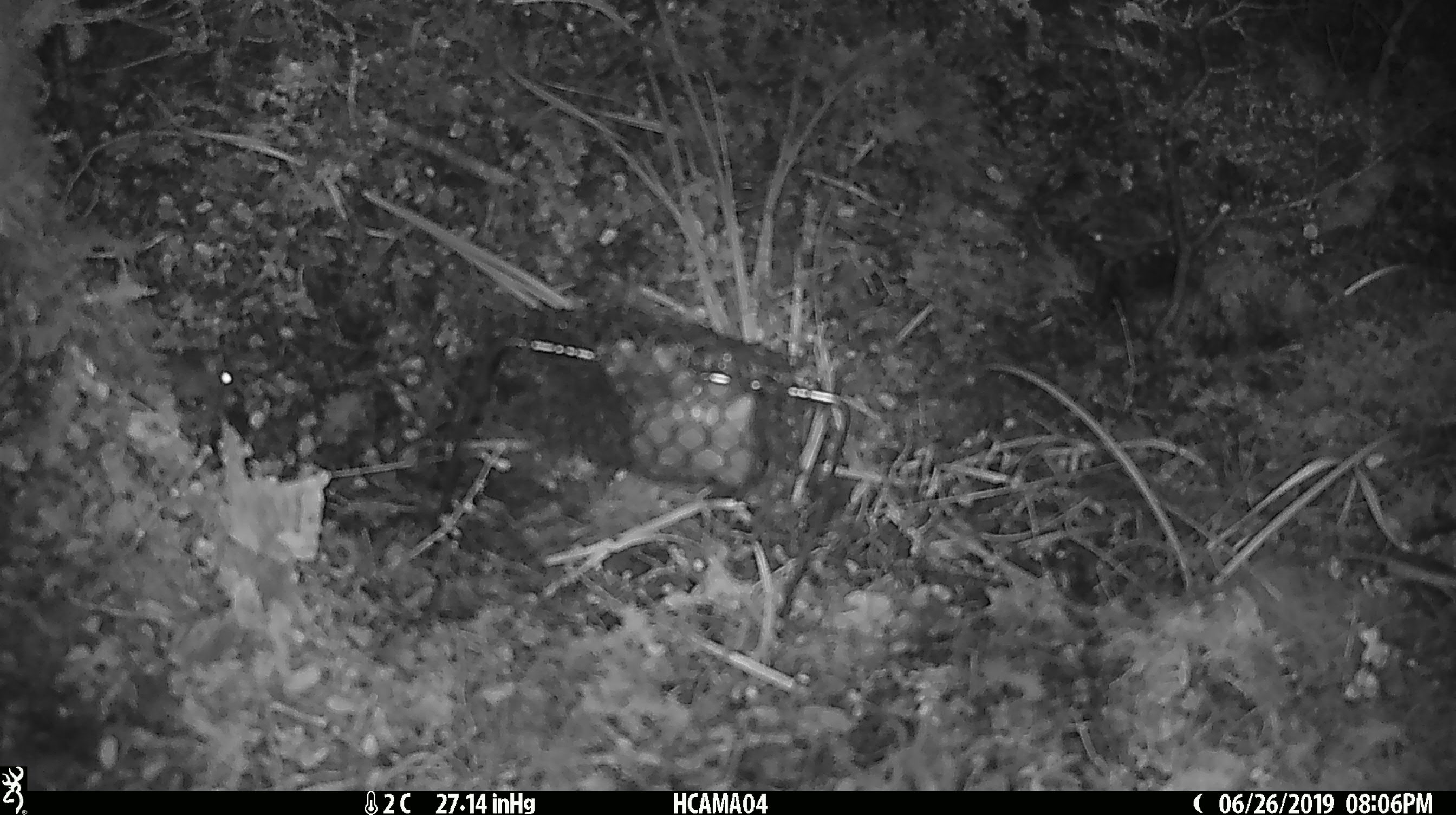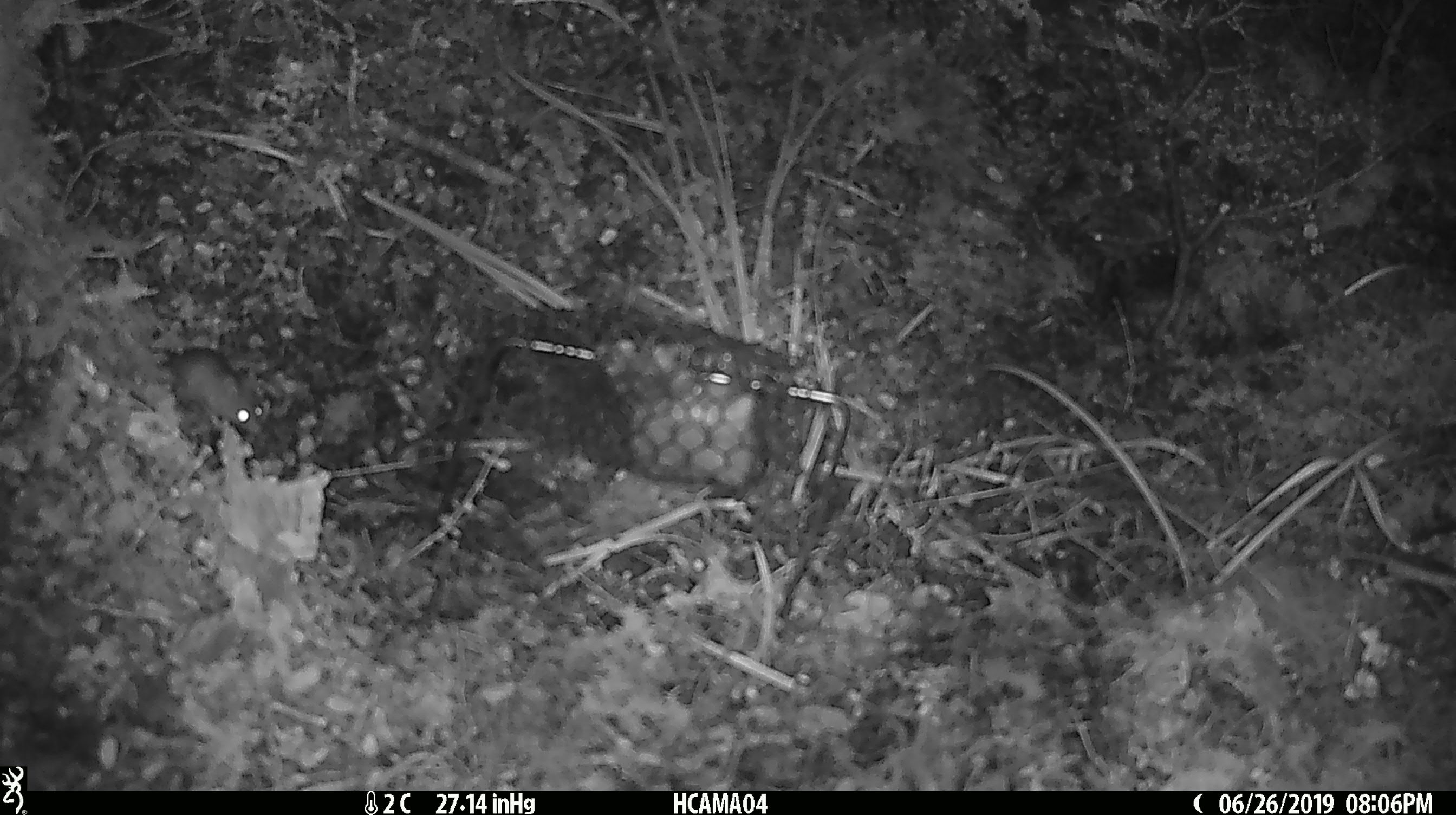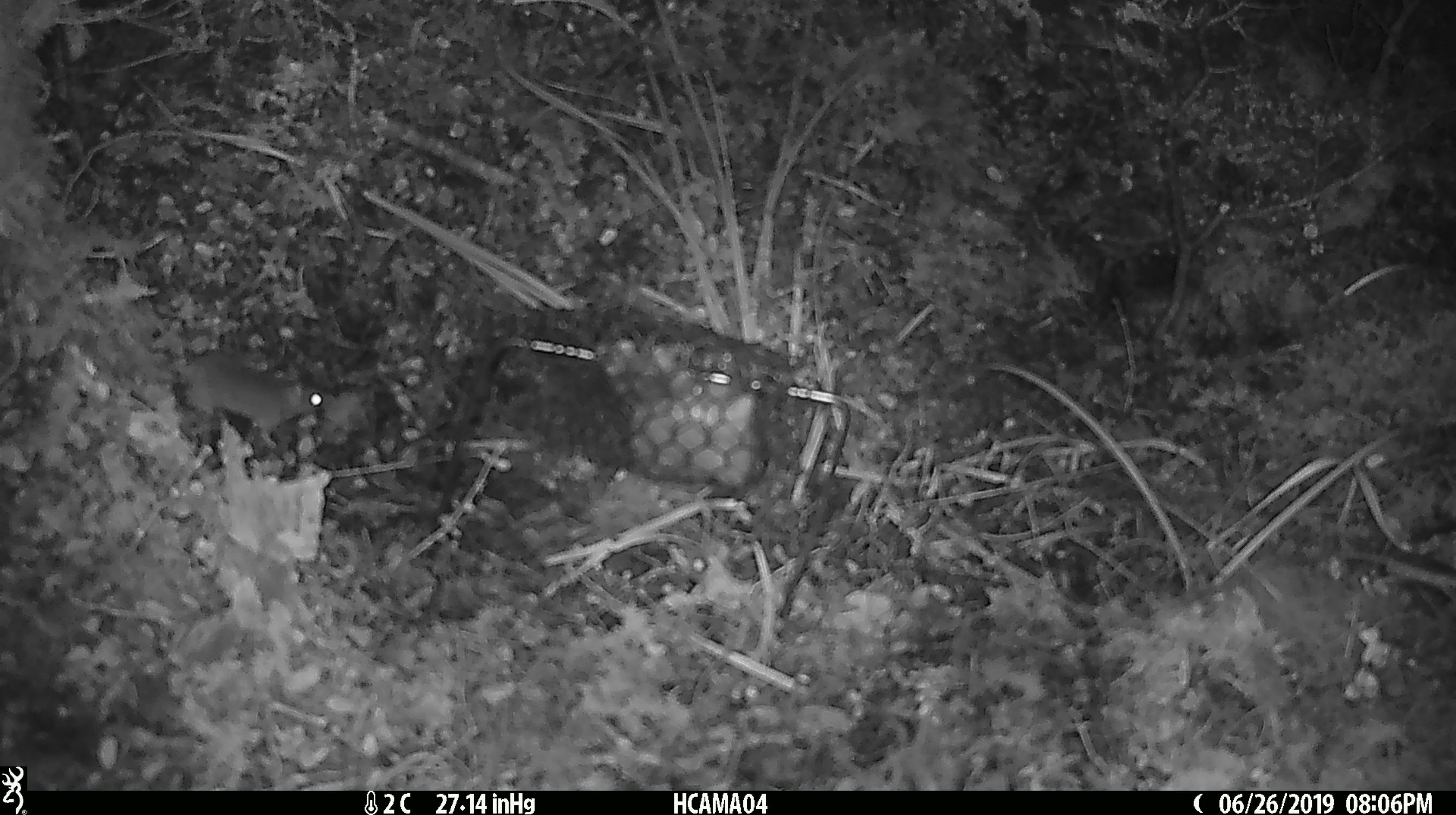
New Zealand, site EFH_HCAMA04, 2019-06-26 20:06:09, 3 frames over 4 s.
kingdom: Animalia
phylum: Chordata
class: Mammalia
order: Rodentia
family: Muridae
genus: Mus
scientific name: Mus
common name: mouse